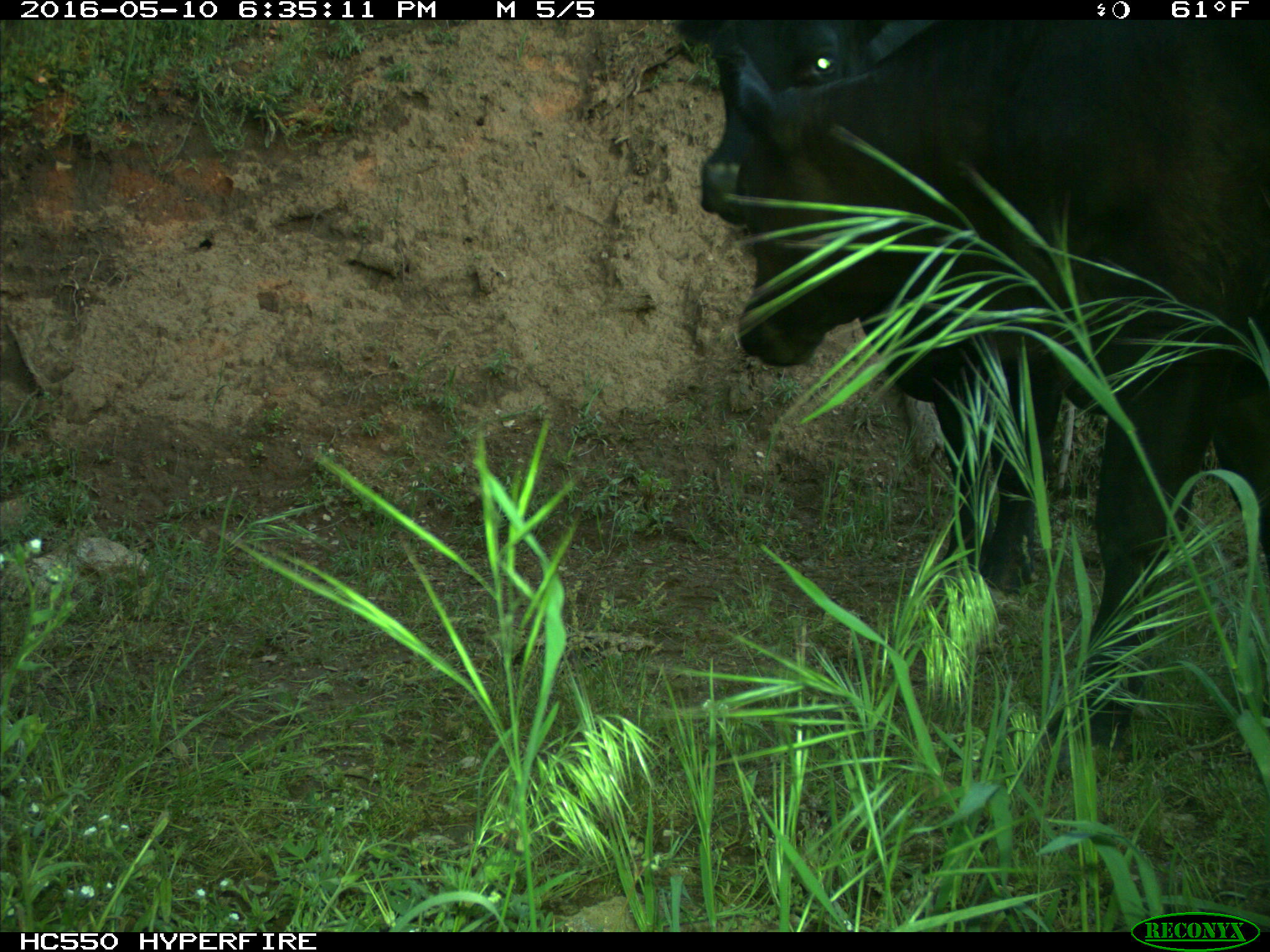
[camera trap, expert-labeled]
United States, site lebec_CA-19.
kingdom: Animalia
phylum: Chordata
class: Mammalia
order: Artiodactyla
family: Bovidae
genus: Bos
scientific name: Bos taurus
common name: domestic cow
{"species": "Bos taurus (domestic cow)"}